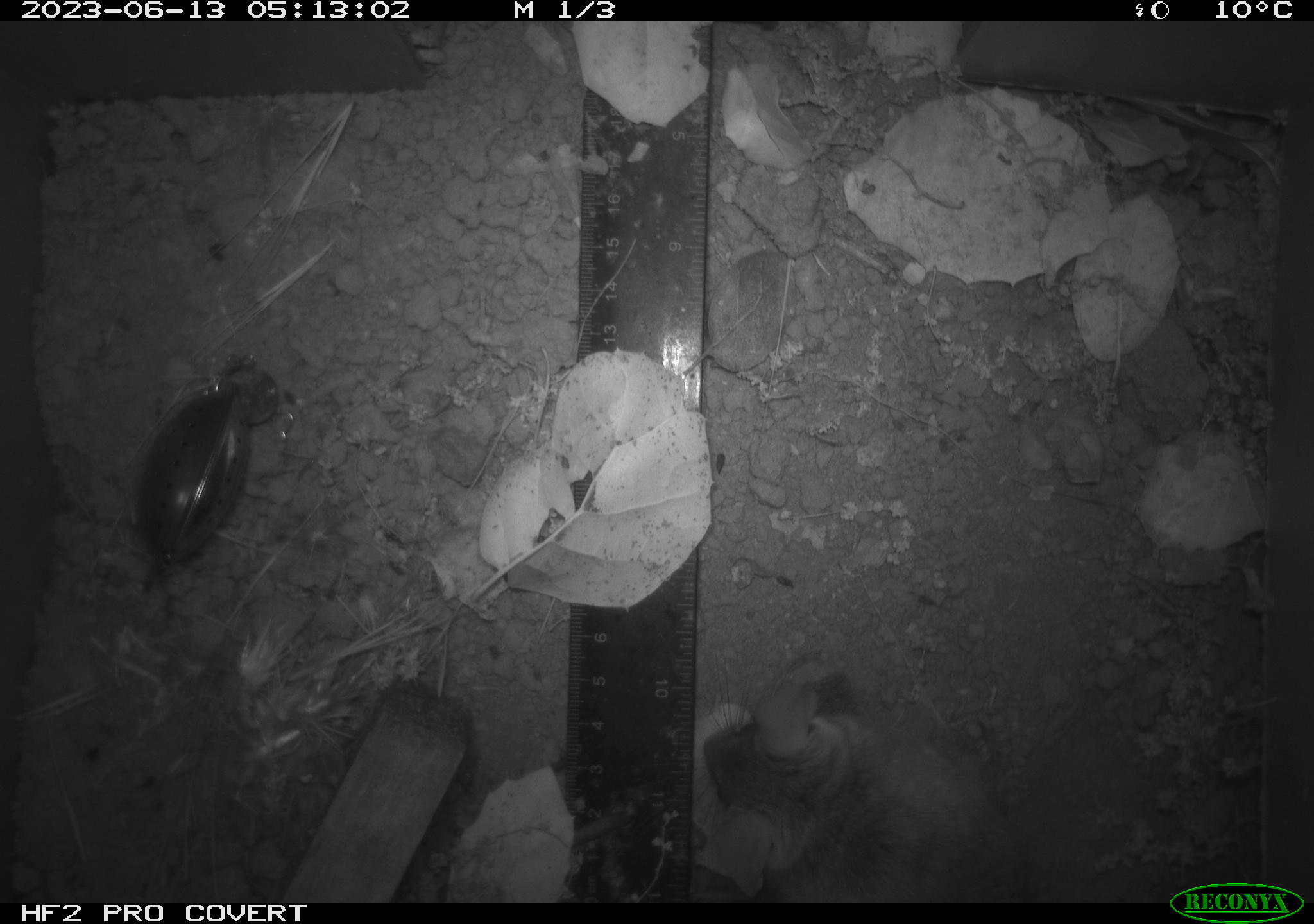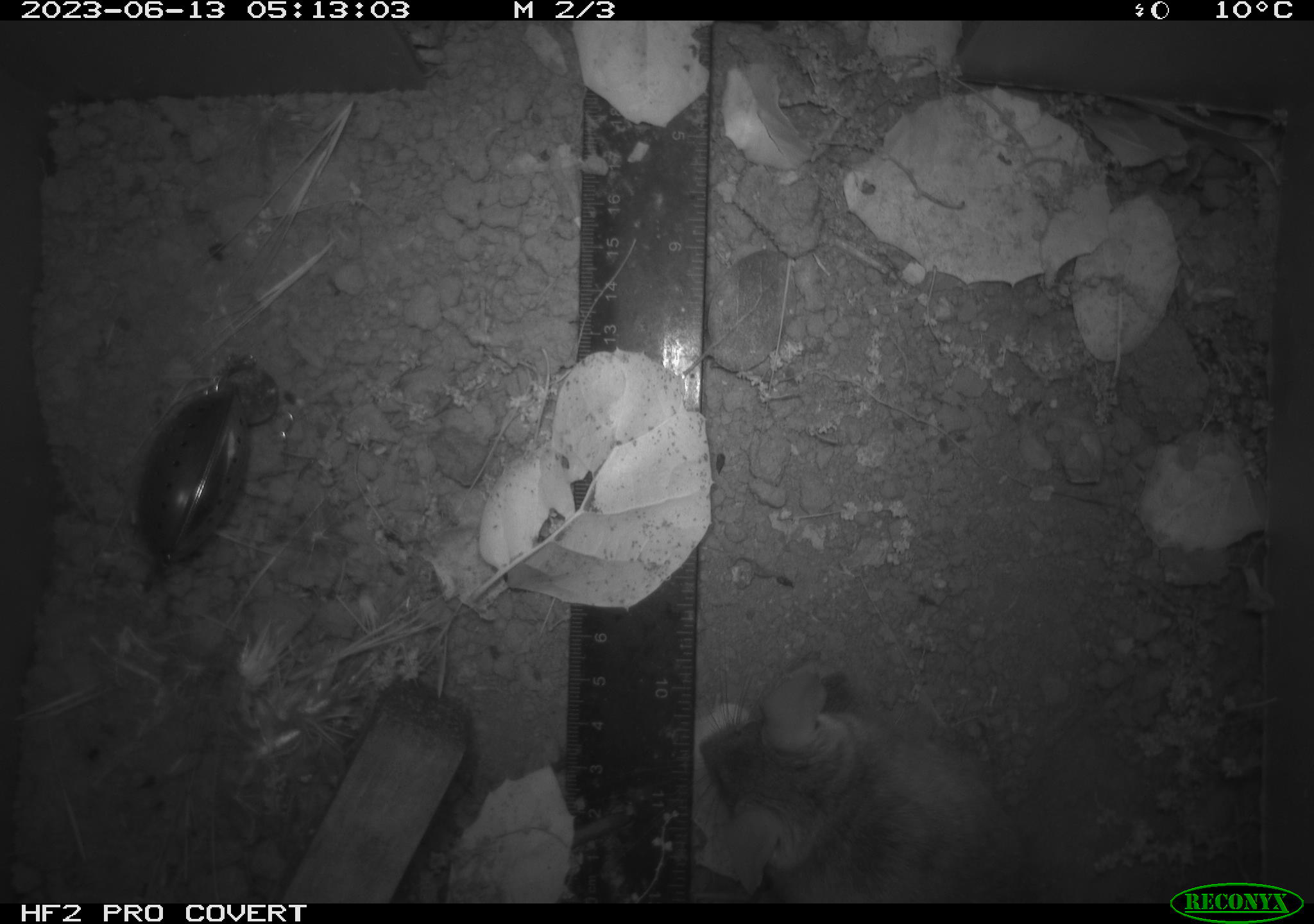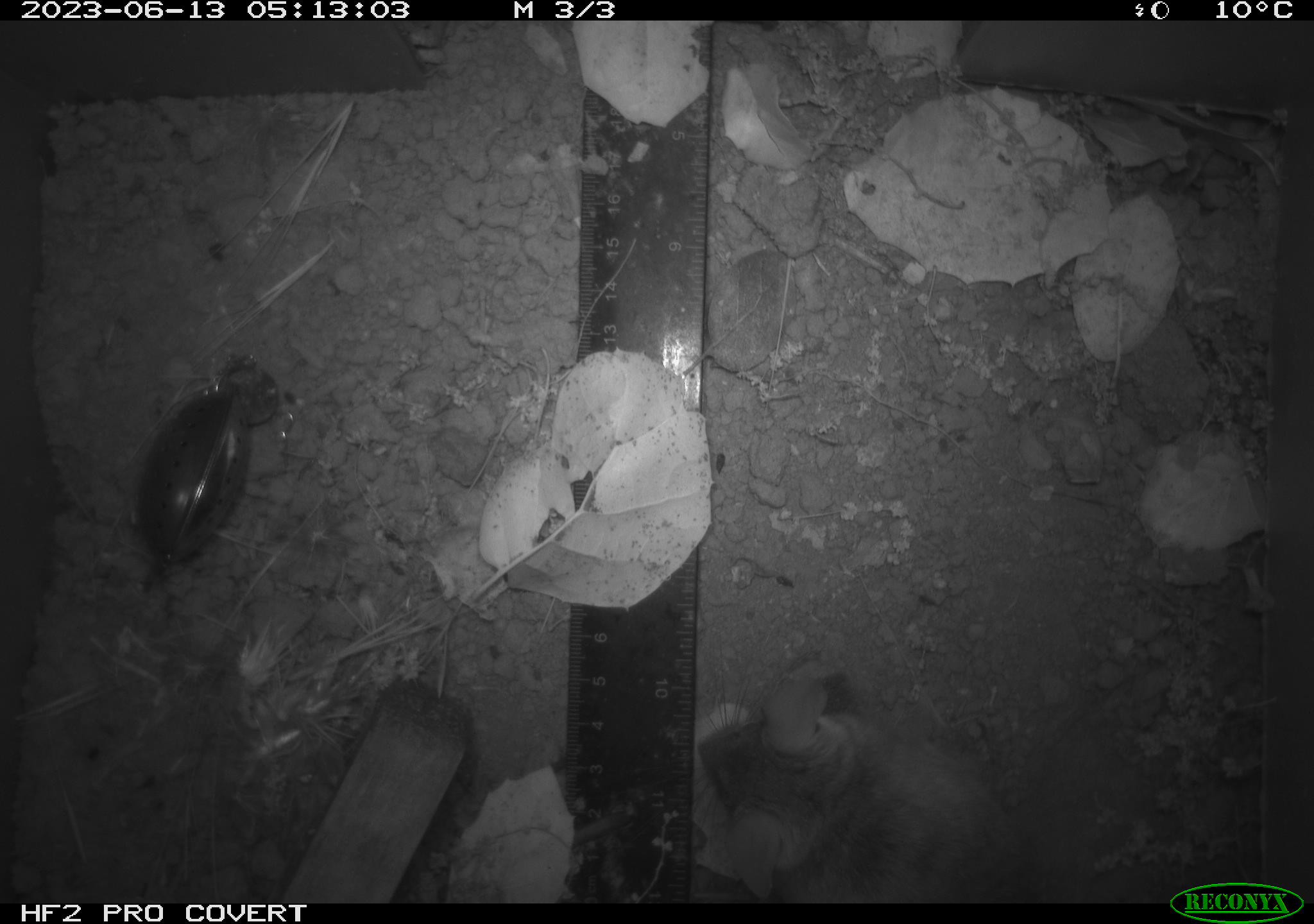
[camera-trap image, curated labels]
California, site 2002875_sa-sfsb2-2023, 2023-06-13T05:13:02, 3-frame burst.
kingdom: Animalia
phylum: Chordata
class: Mammalia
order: Rodentia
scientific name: Rodentia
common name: mouse species